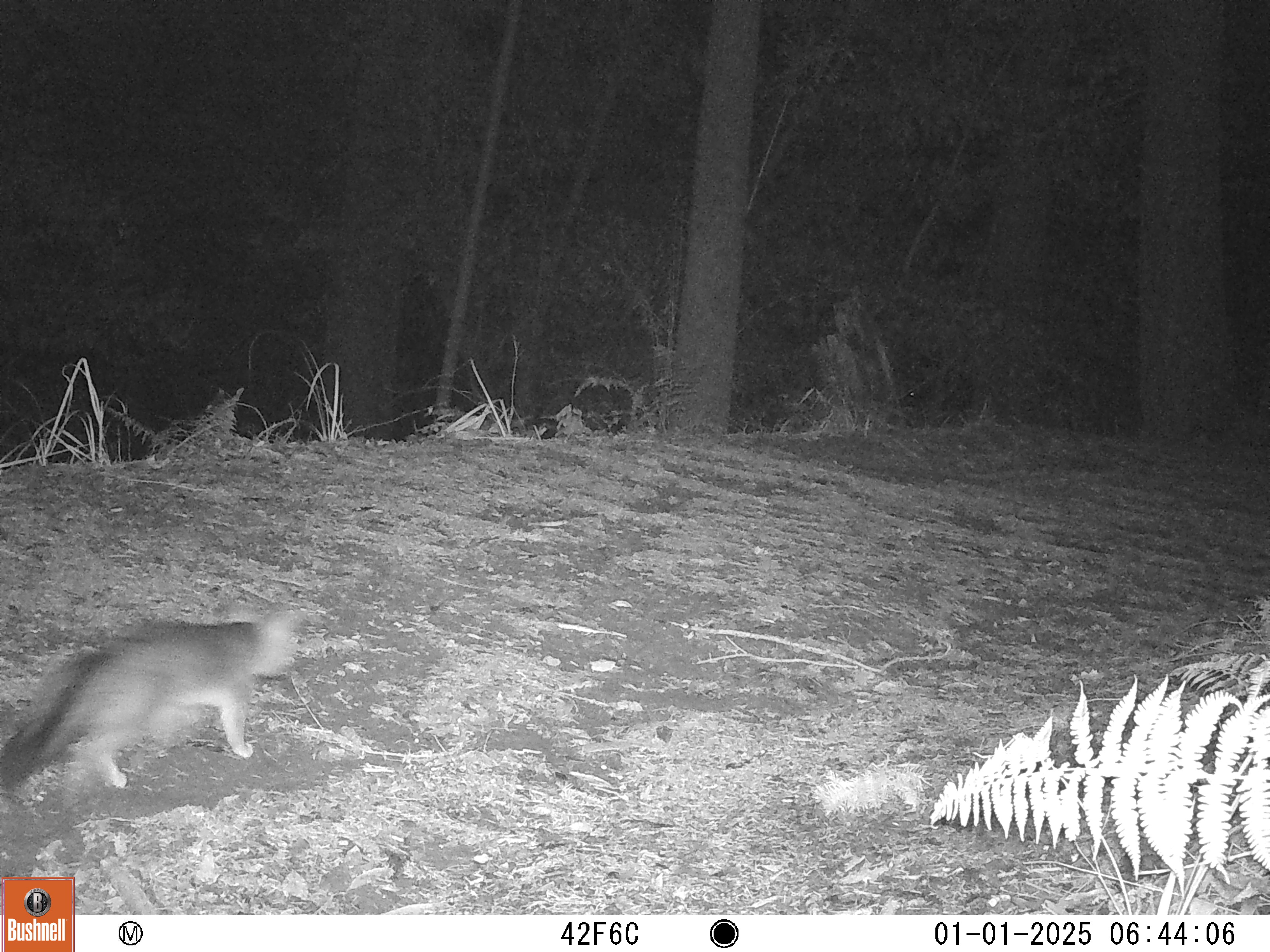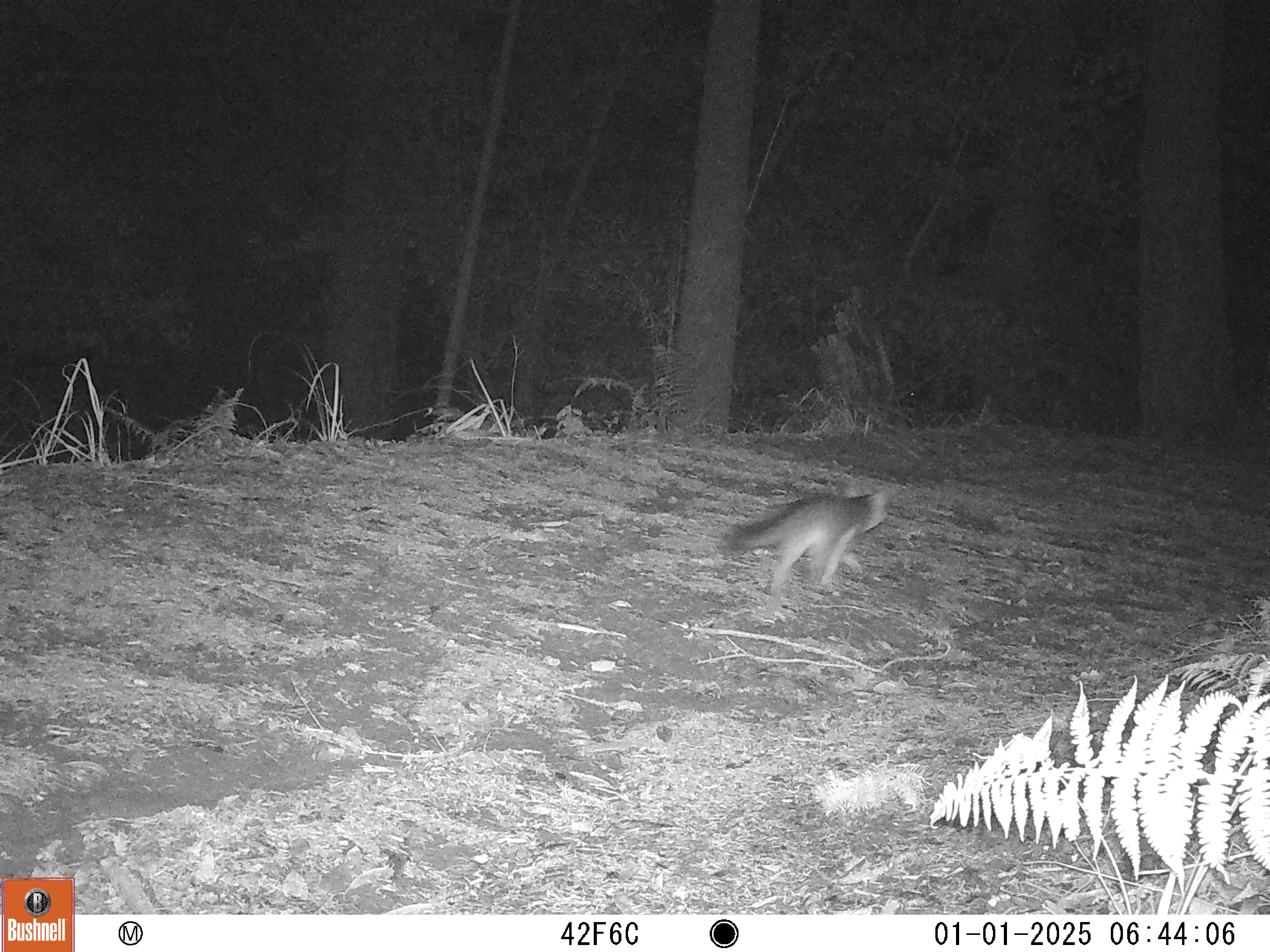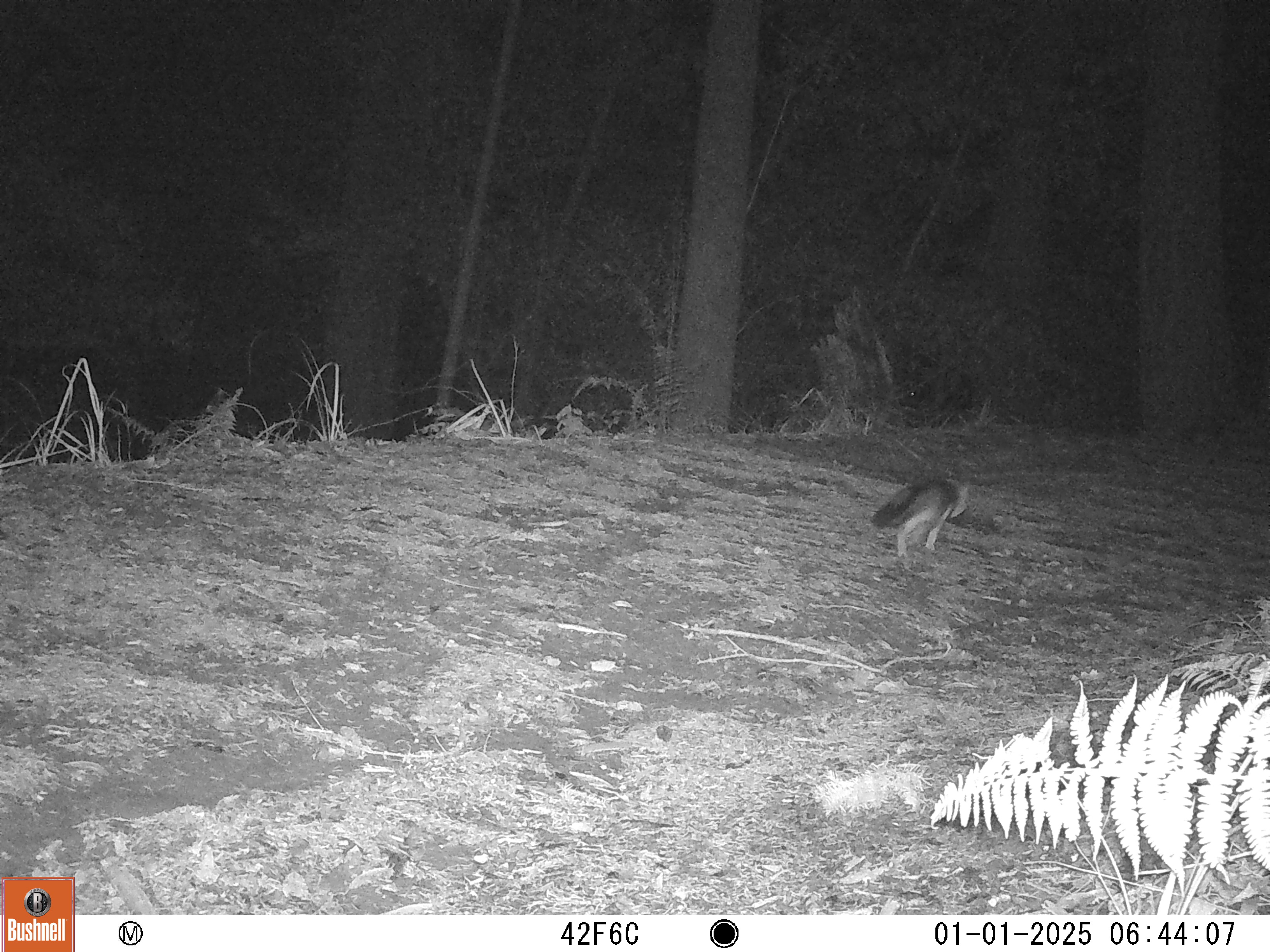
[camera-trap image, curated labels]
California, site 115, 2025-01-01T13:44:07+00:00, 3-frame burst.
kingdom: Animalia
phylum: Chordata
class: Mammalia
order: Carnivora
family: Canidae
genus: Urocyon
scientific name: Urocyon cinereoargenteus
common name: gray fox